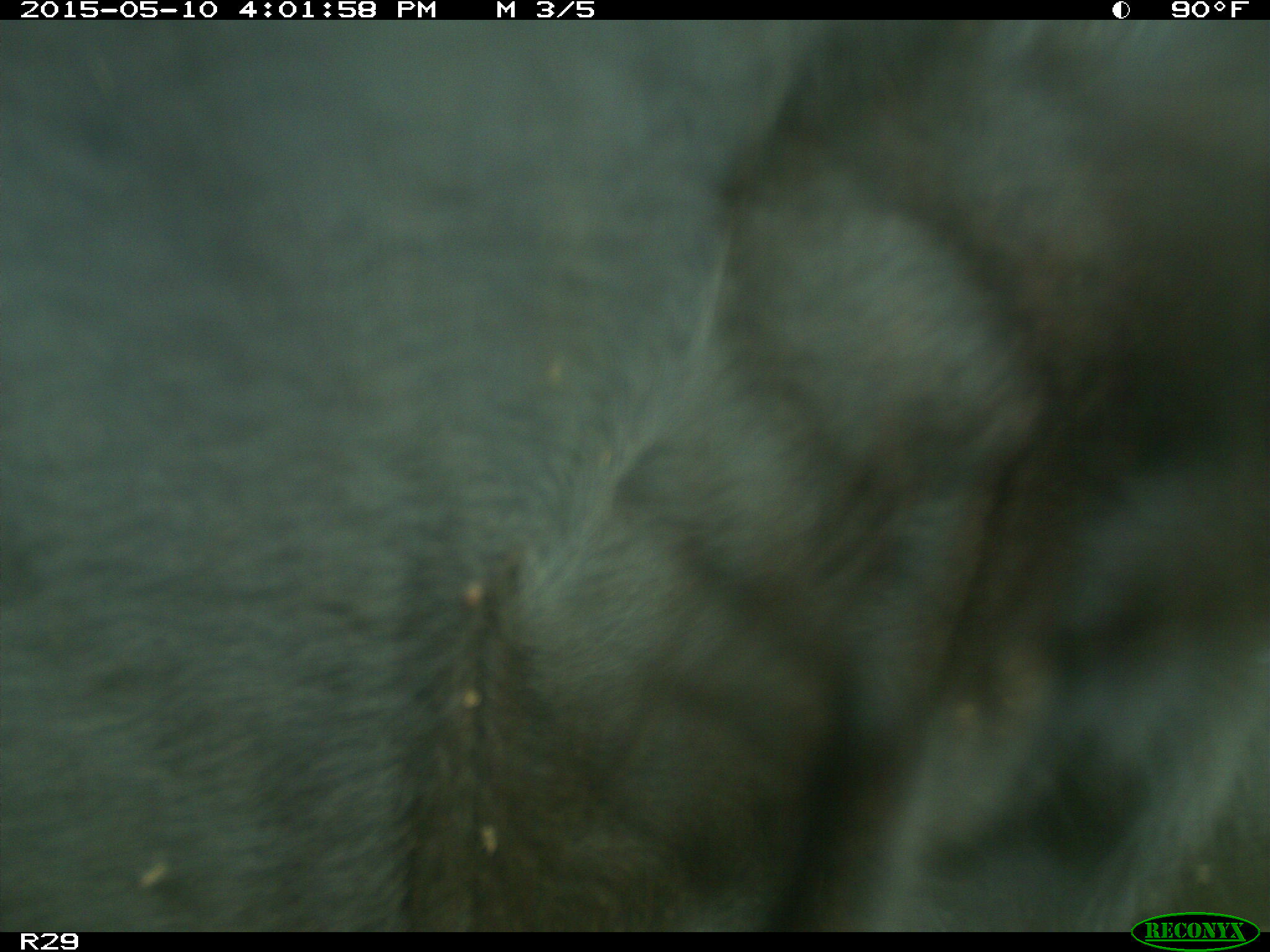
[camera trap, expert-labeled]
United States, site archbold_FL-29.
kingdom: Animalia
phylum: Chordata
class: Mammalia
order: Artiodactyla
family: Bovidae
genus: Bos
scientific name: Bos taurus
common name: domestic cow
Bos taurus (domestic cow).